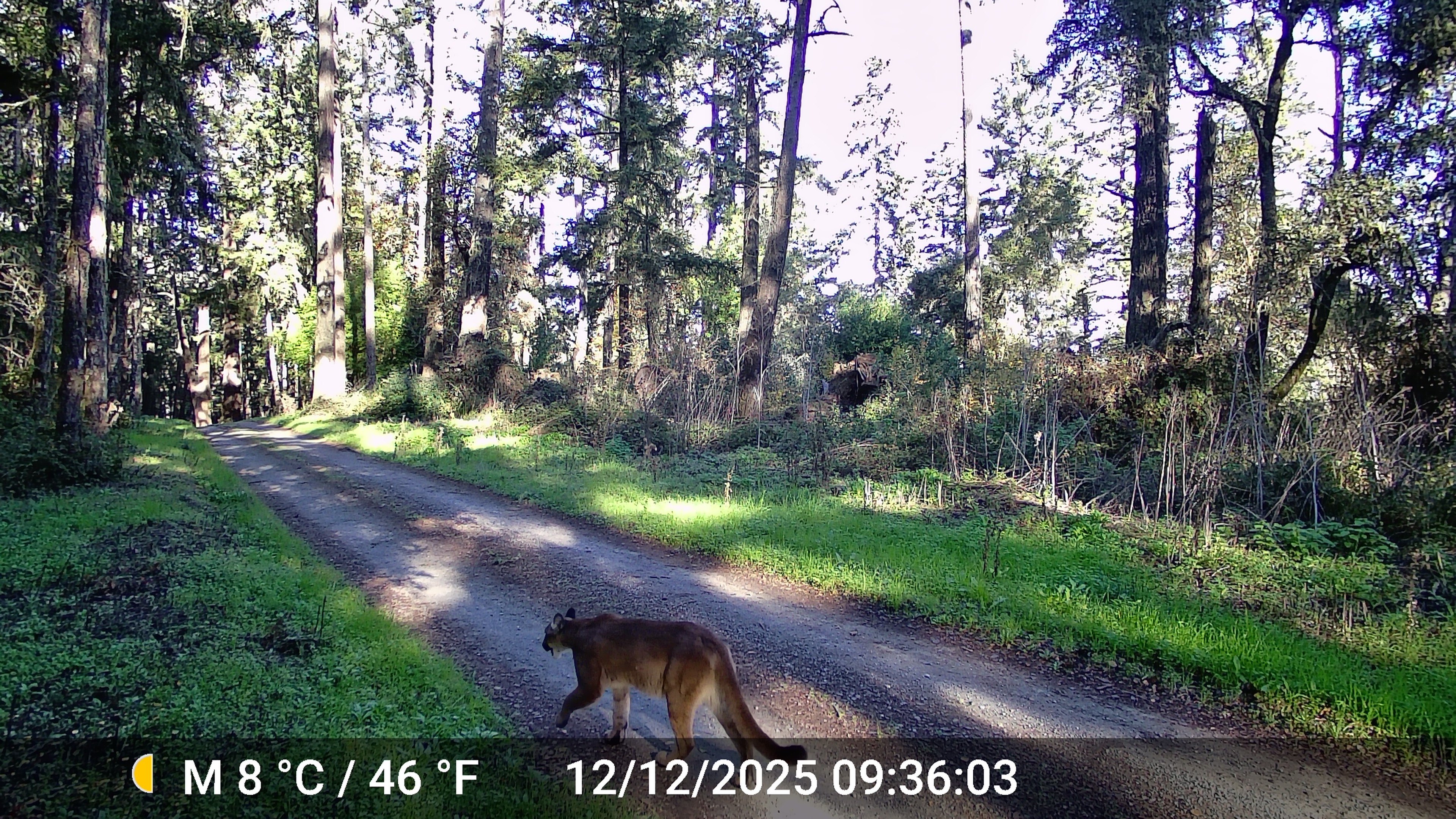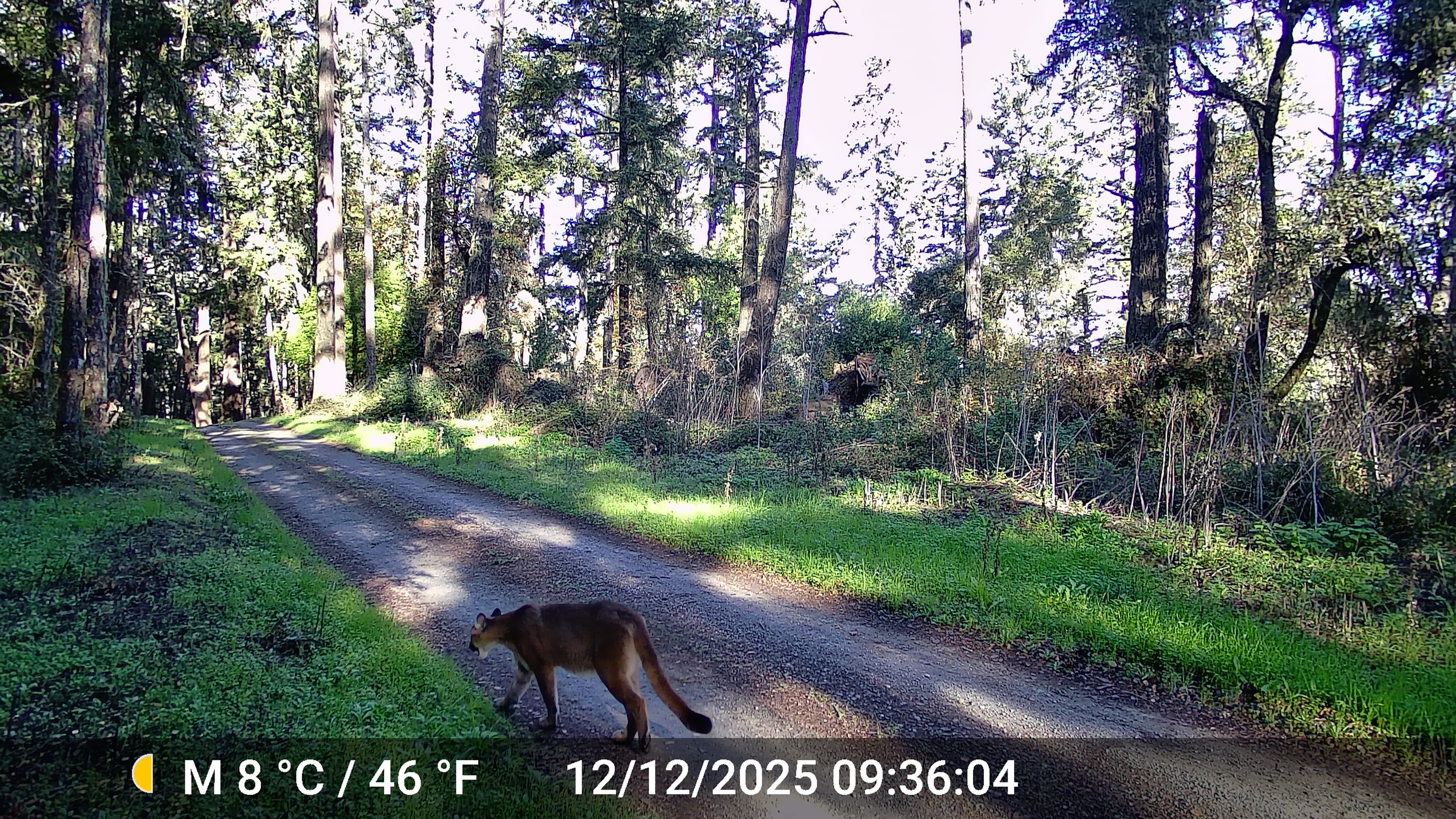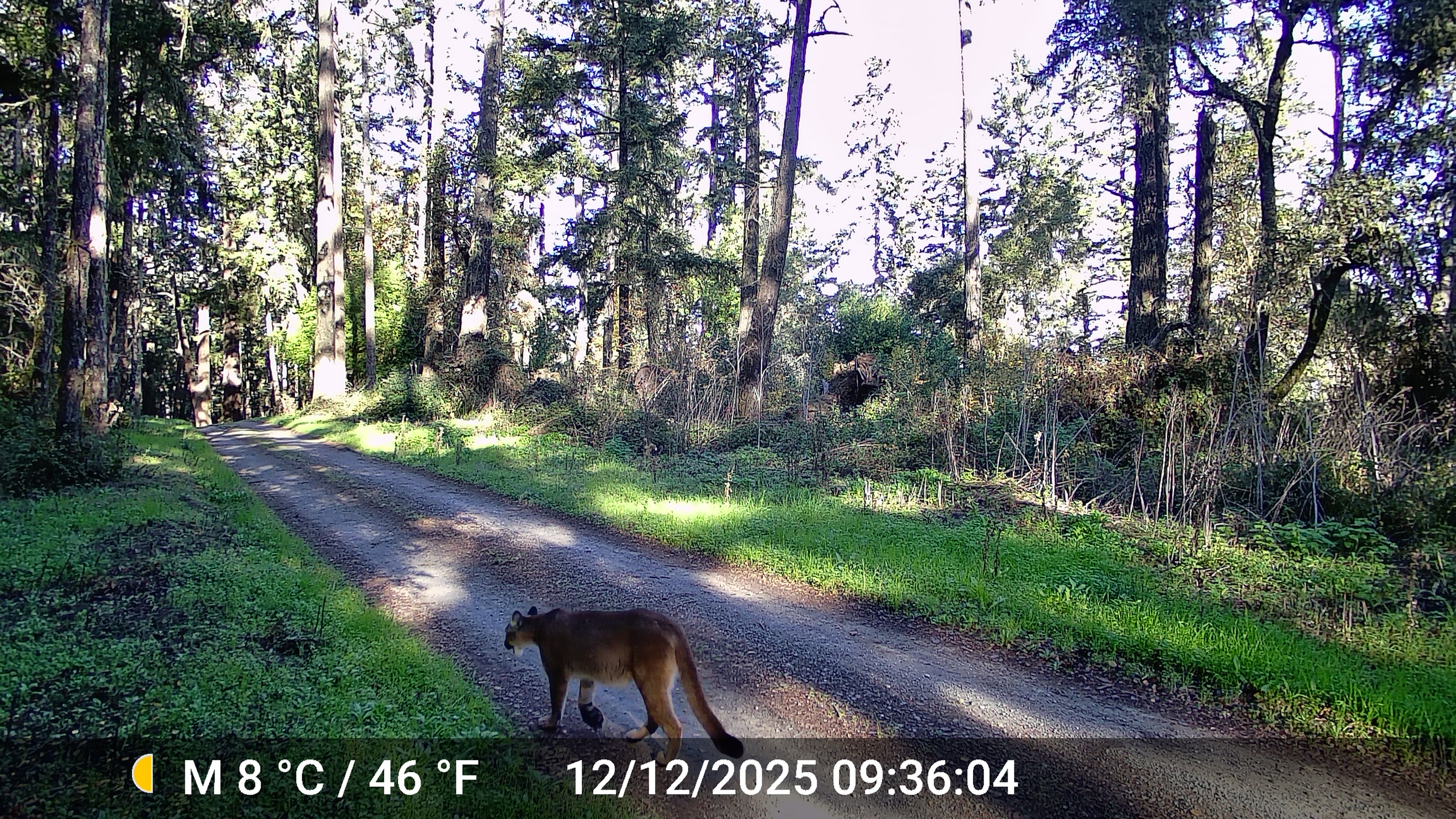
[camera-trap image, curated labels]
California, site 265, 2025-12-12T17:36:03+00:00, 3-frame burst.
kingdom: Animalia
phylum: Chordata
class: Mammalia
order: Carnivora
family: Felidae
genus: Puma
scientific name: Puma concolor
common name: puma